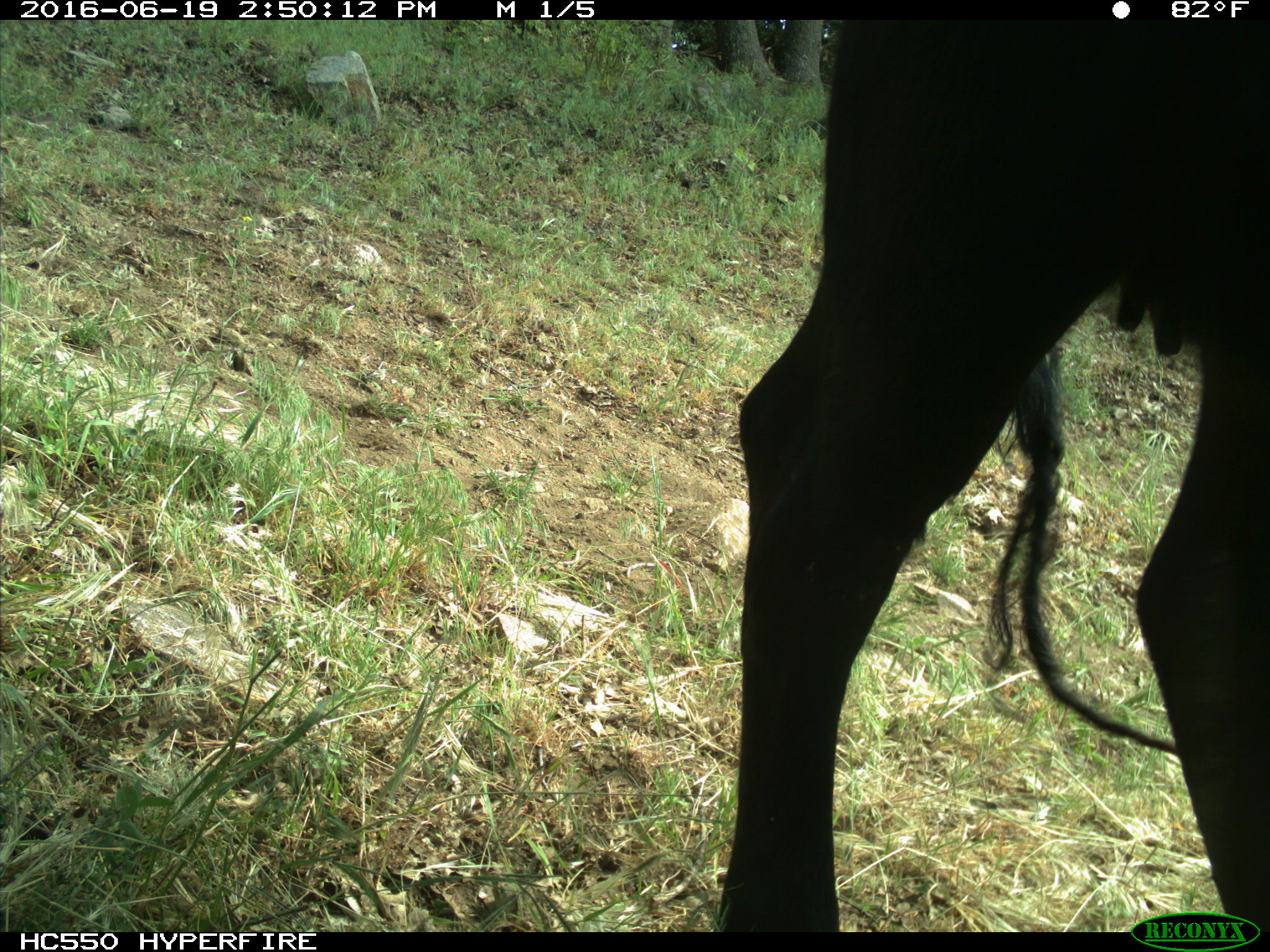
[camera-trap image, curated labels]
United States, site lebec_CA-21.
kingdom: Animalia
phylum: Chordata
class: Mammalia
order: Artiodactyla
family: Bovidae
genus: Bos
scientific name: Bos taurus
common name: domestic cow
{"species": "Bos taurus (domestic cow)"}